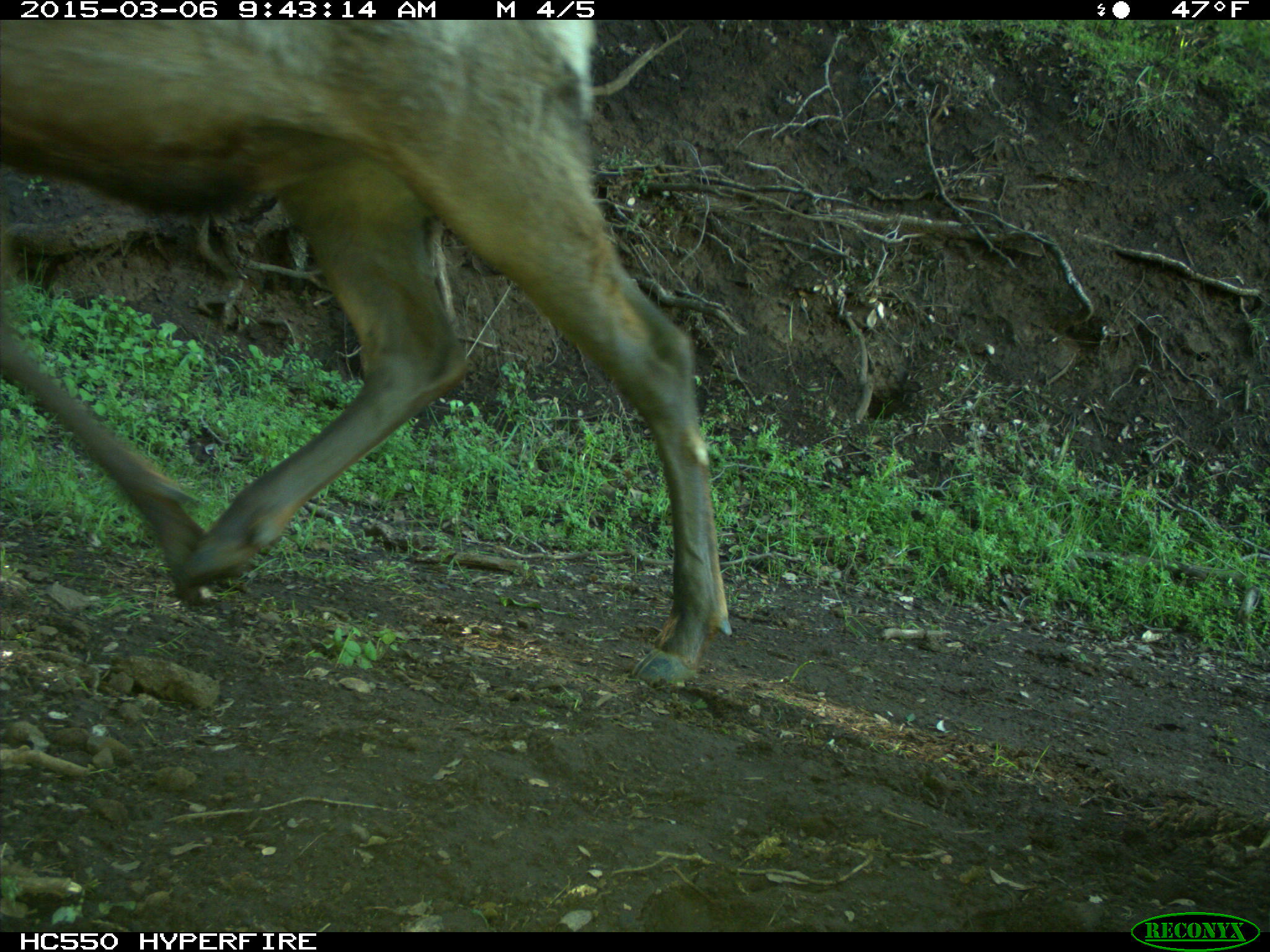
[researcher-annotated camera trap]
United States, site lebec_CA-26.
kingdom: Animalia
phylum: Chordata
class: Mammalia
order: Artiodactyla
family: Cervidae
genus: Cervus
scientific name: Cervus canadensis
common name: elk